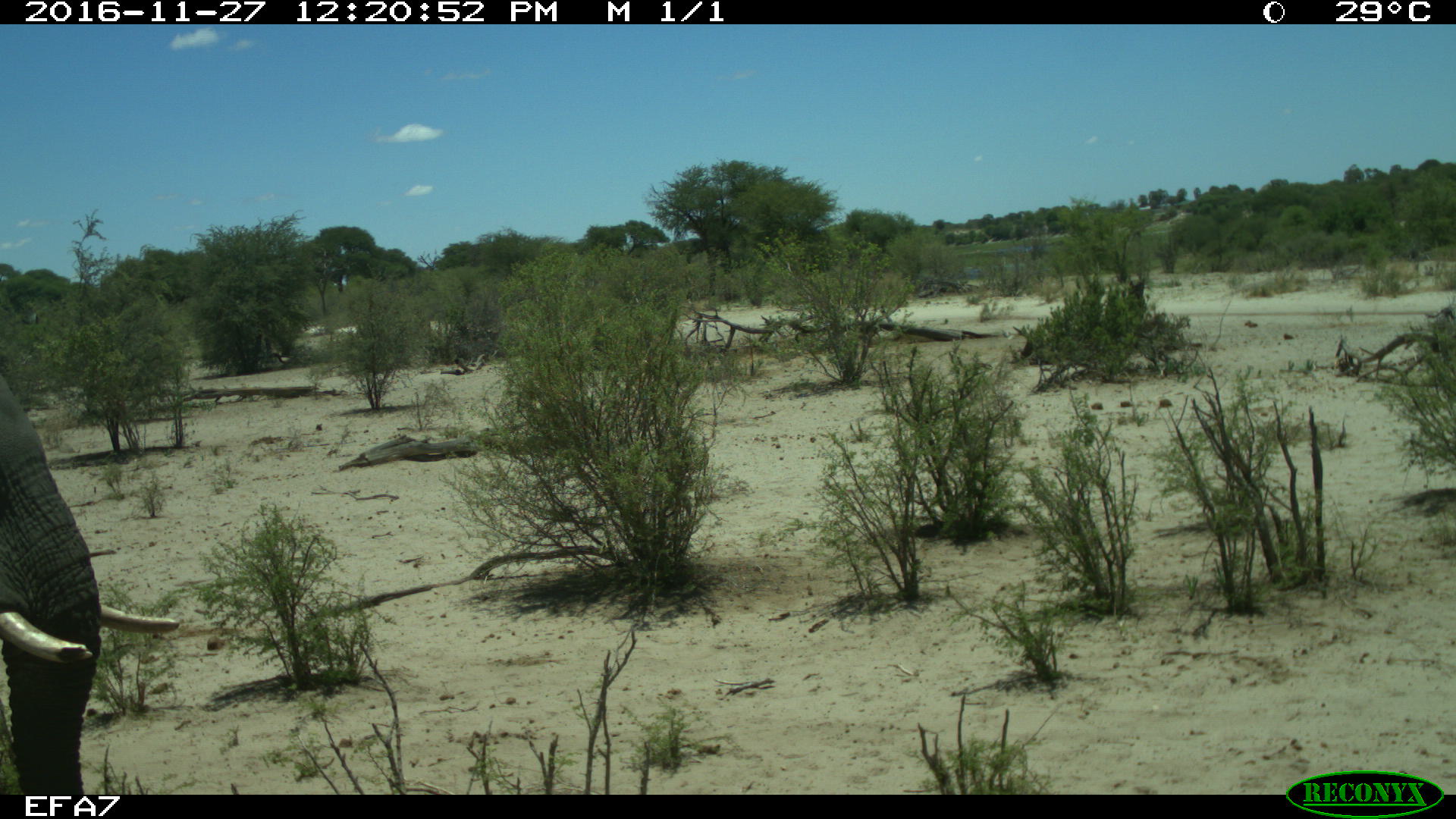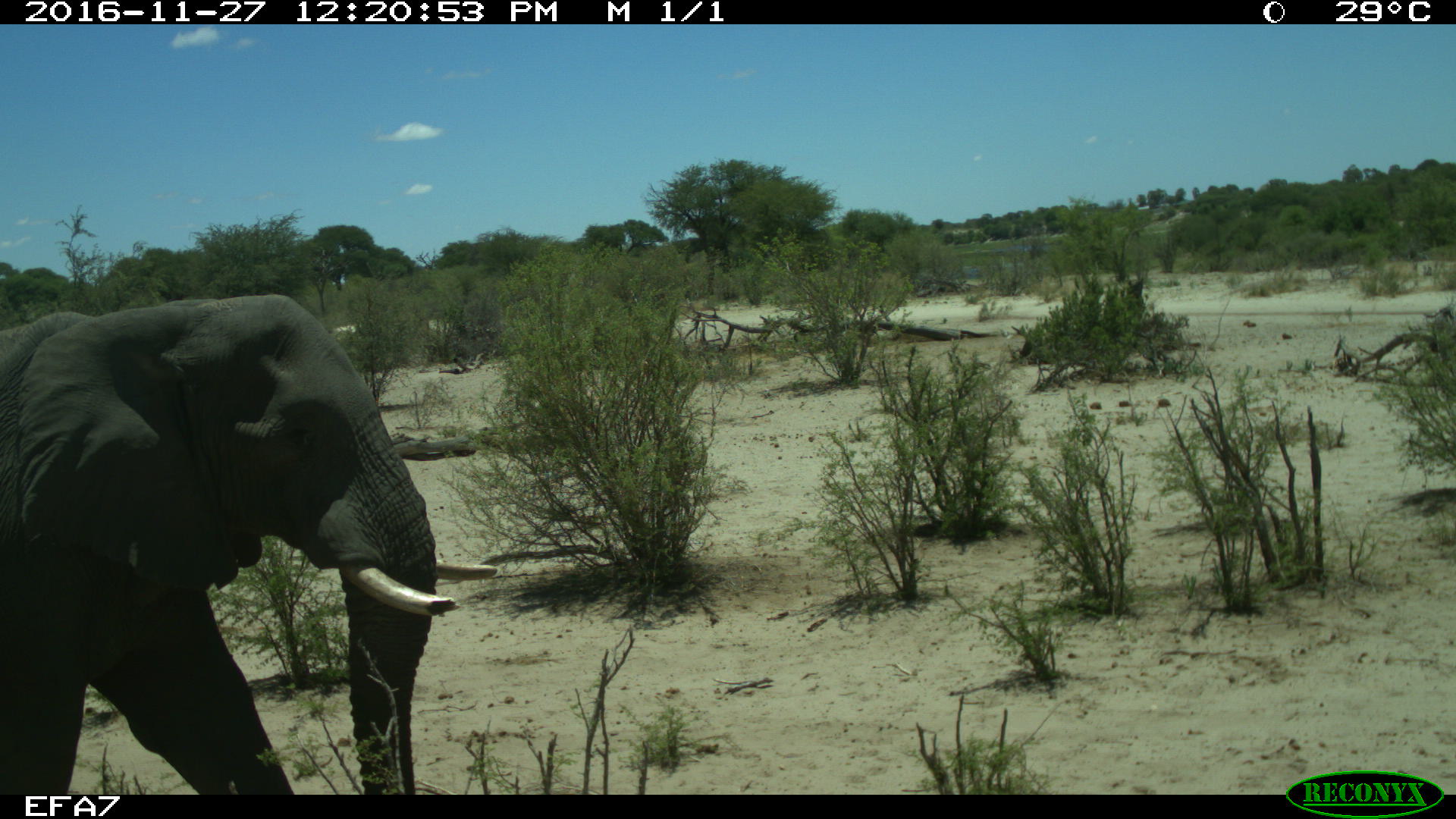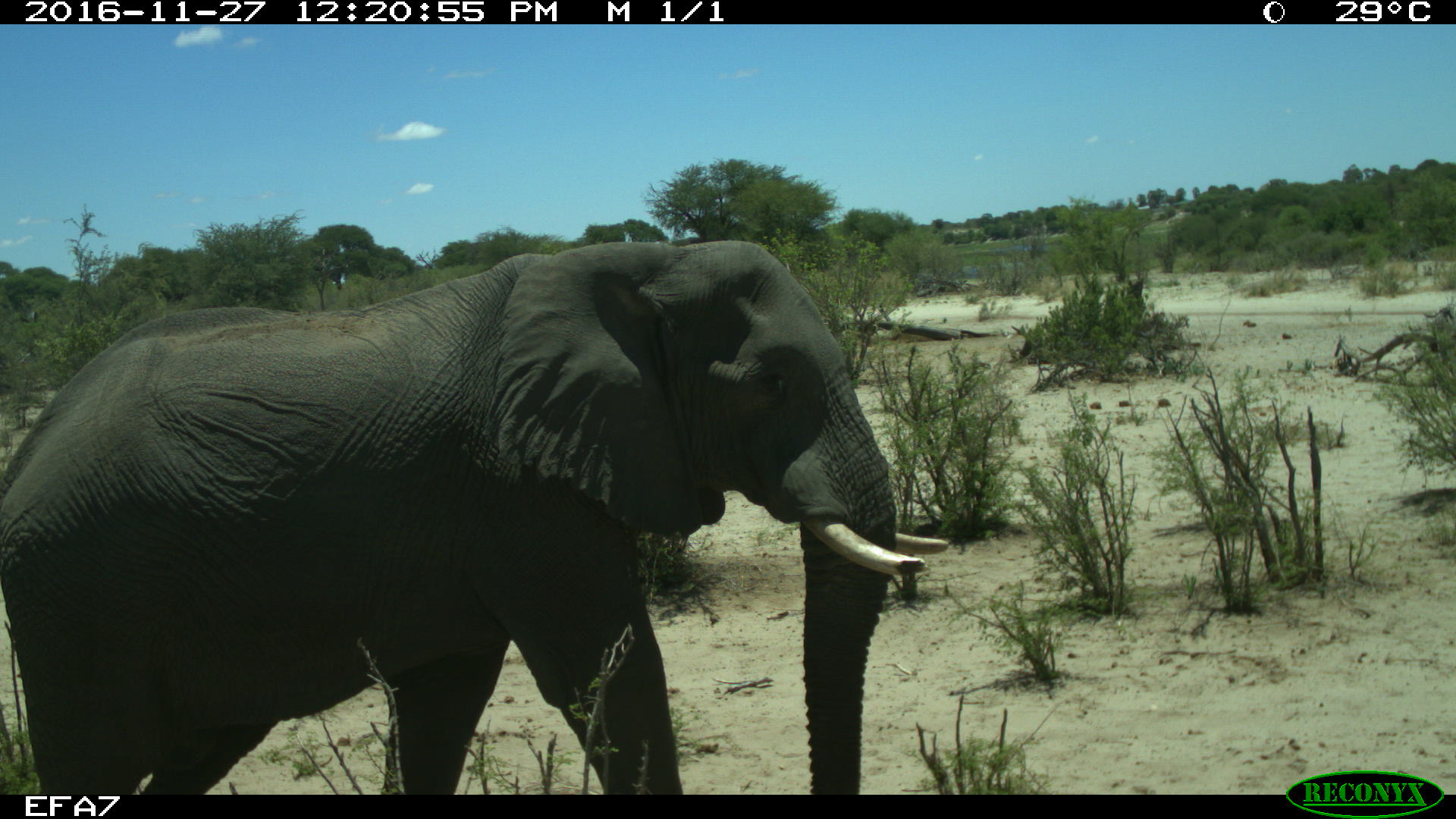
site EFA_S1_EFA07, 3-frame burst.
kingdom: Animalia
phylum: Chordata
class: Mammalia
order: Proboscidea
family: Elephantidae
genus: Loxodonta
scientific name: Loxodonta africana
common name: african bush elephant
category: elephant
Elephant (african bush elephant) (Loxodonta africana), count 1. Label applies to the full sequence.